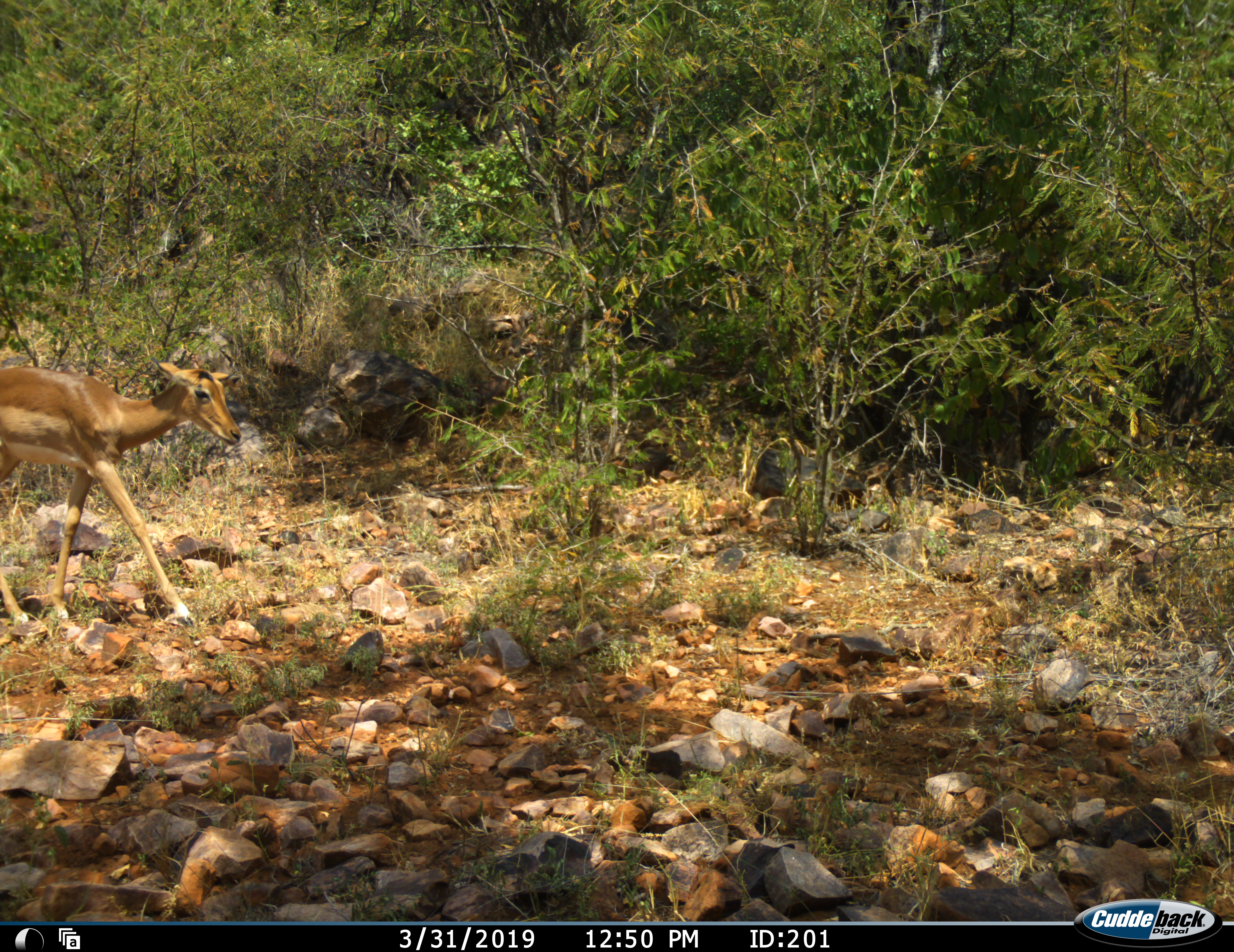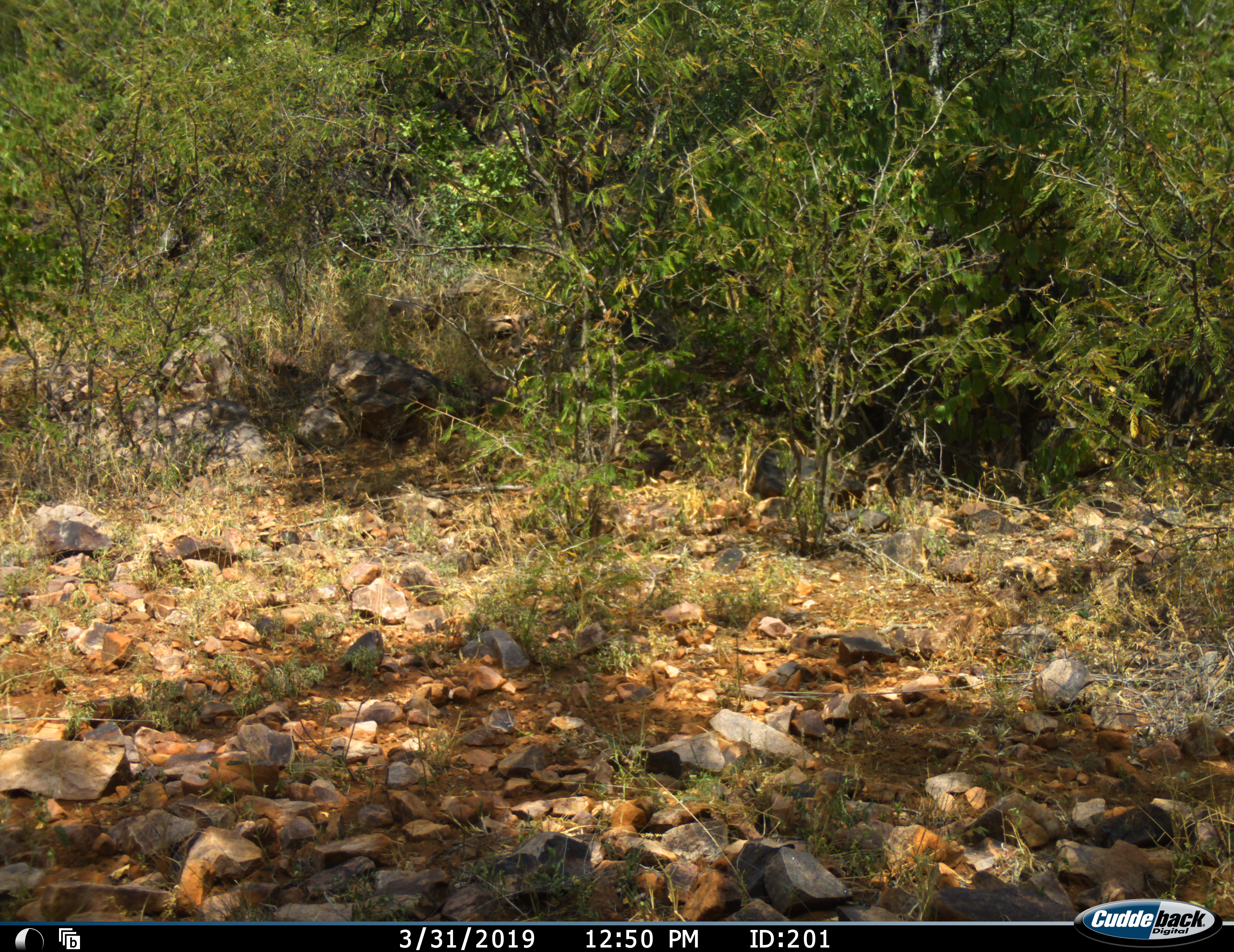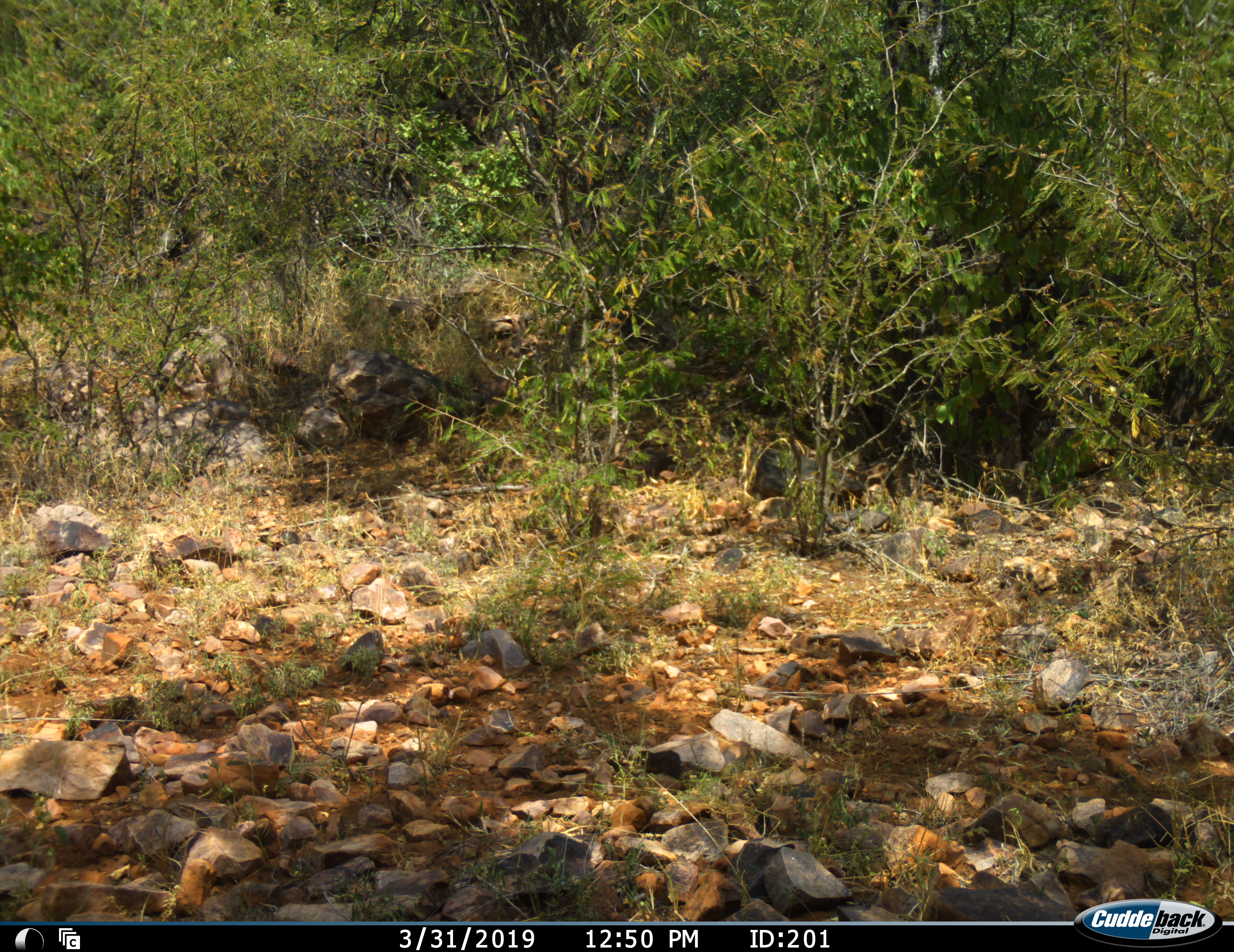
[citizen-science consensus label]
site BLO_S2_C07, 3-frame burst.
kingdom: Animalia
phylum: Chordata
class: Mammalia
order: Artiodactyla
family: Bovidae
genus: Aepyceros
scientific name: Aepyceros melampus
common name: impala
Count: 1.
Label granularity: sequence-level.